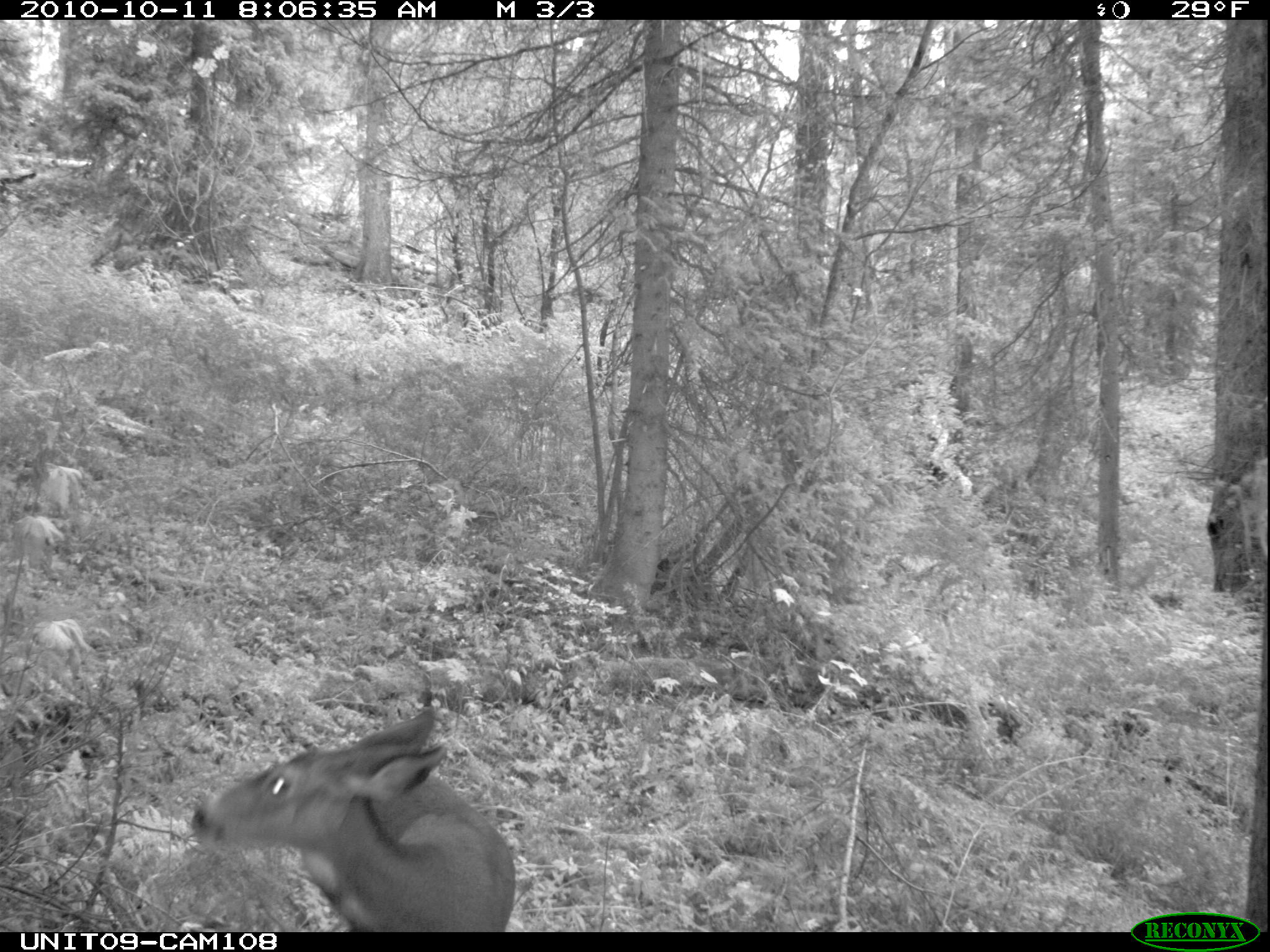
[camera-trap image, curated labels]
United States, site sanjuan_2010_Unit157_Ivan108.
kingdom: Animalia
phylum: Chordata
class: Mammalia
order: Artiodactyla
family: Cervidae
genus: Odocoileus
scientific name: Odocoileus hemionus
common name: mule deer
Odocoileus hemionus (mule deer).